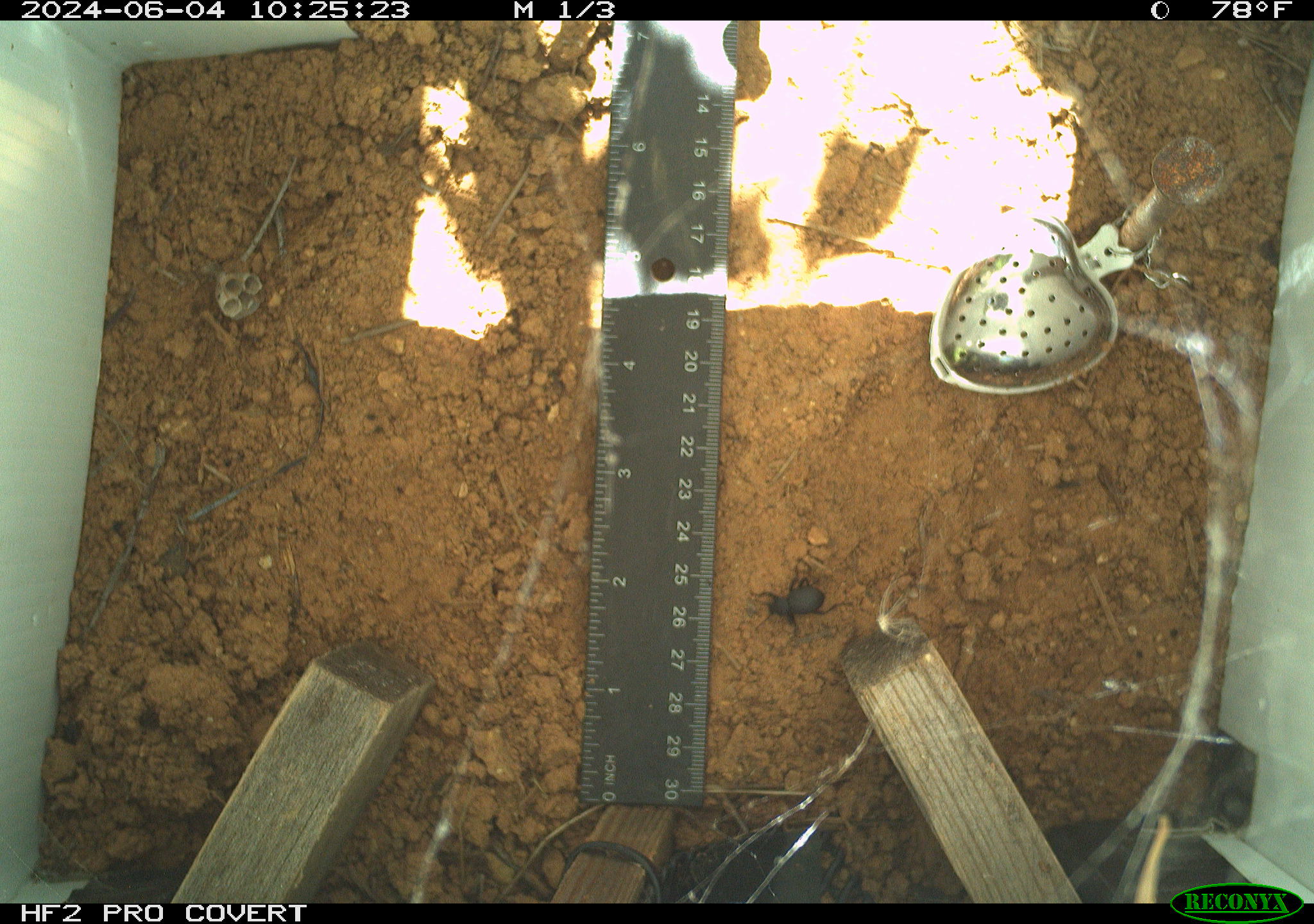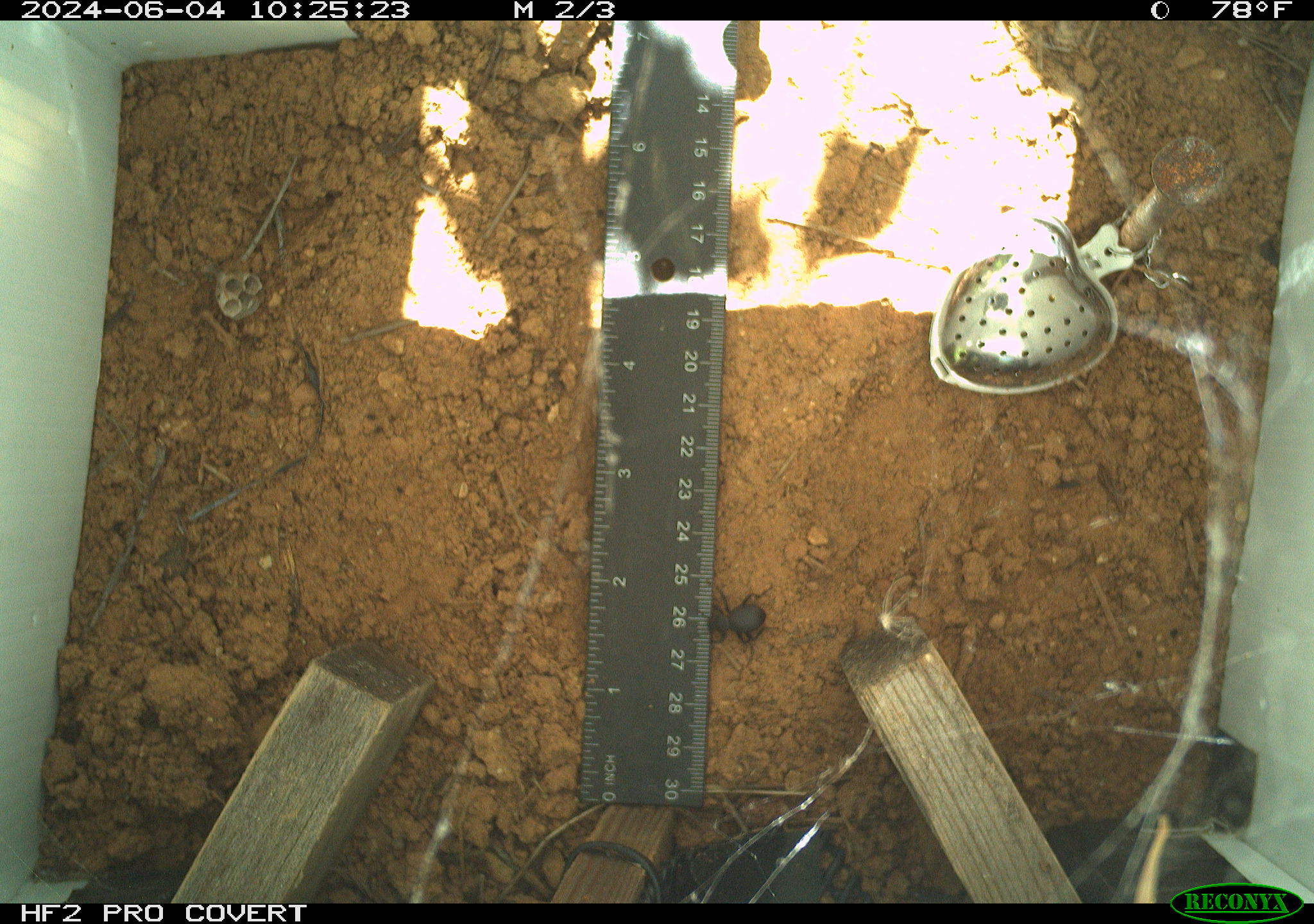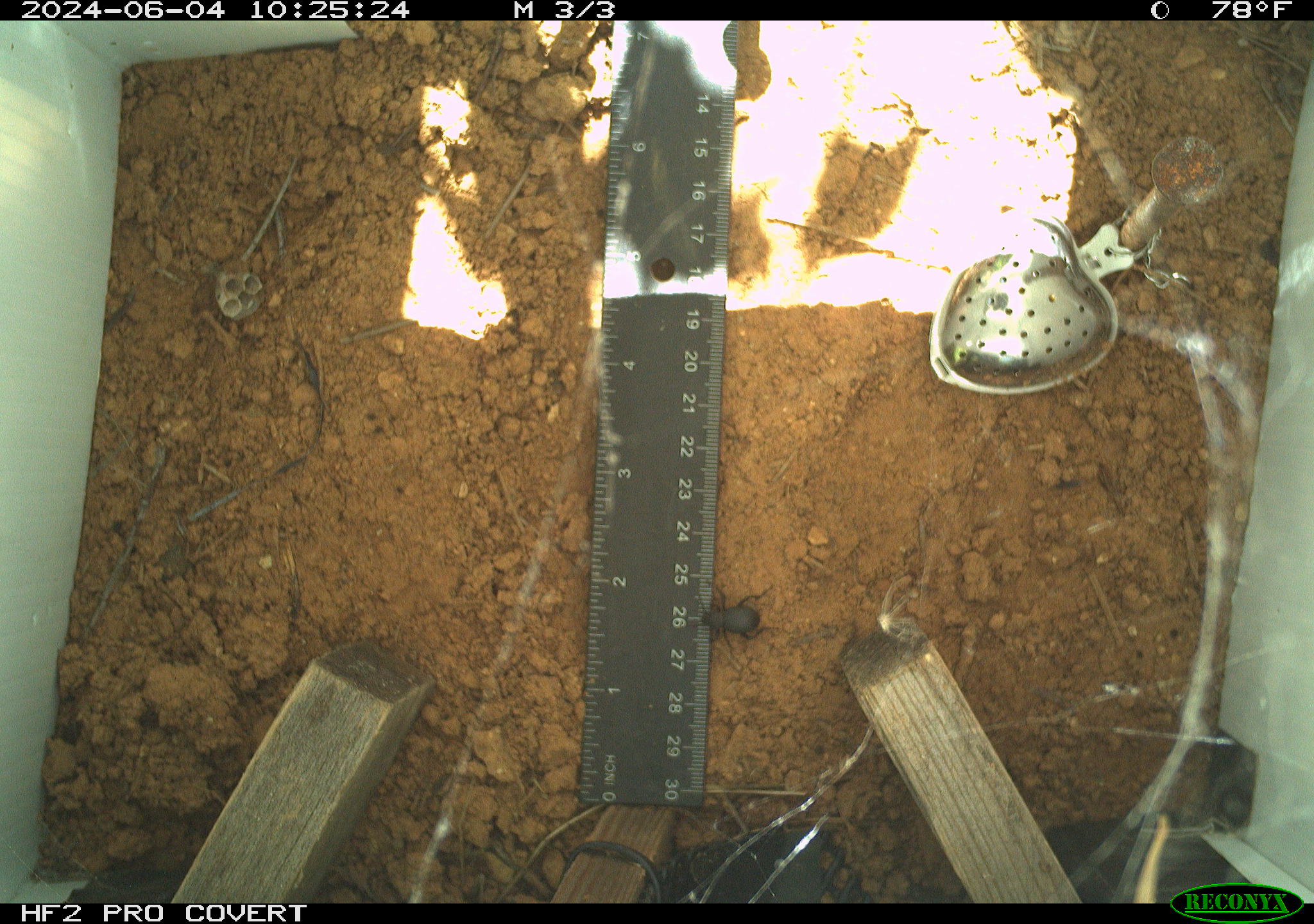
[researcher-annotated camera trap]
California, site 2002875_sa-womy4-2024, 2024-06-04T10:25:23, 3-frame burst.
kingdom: Animalia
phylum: Arthropoda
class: Insecta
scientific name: Insecta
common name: insect